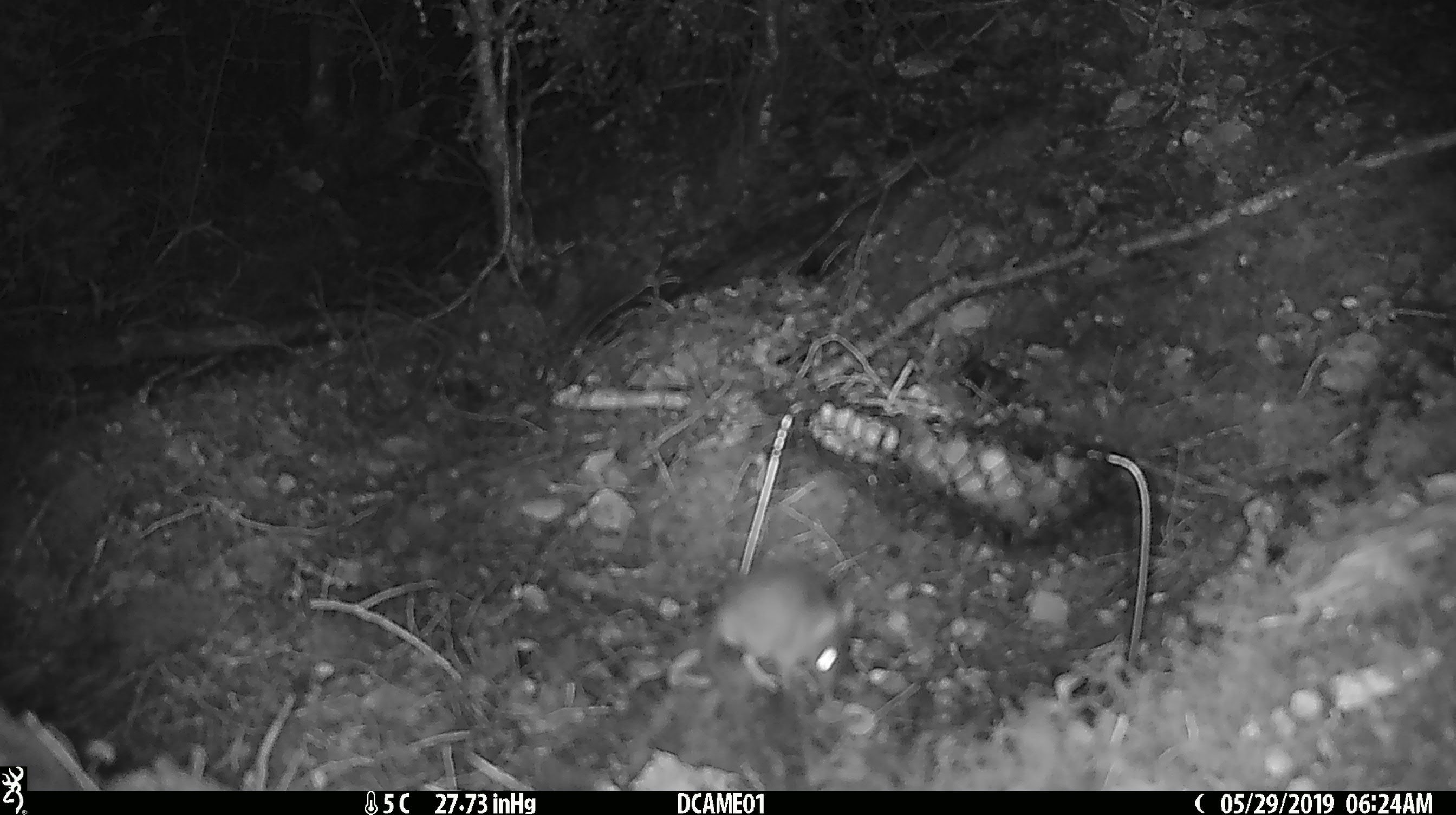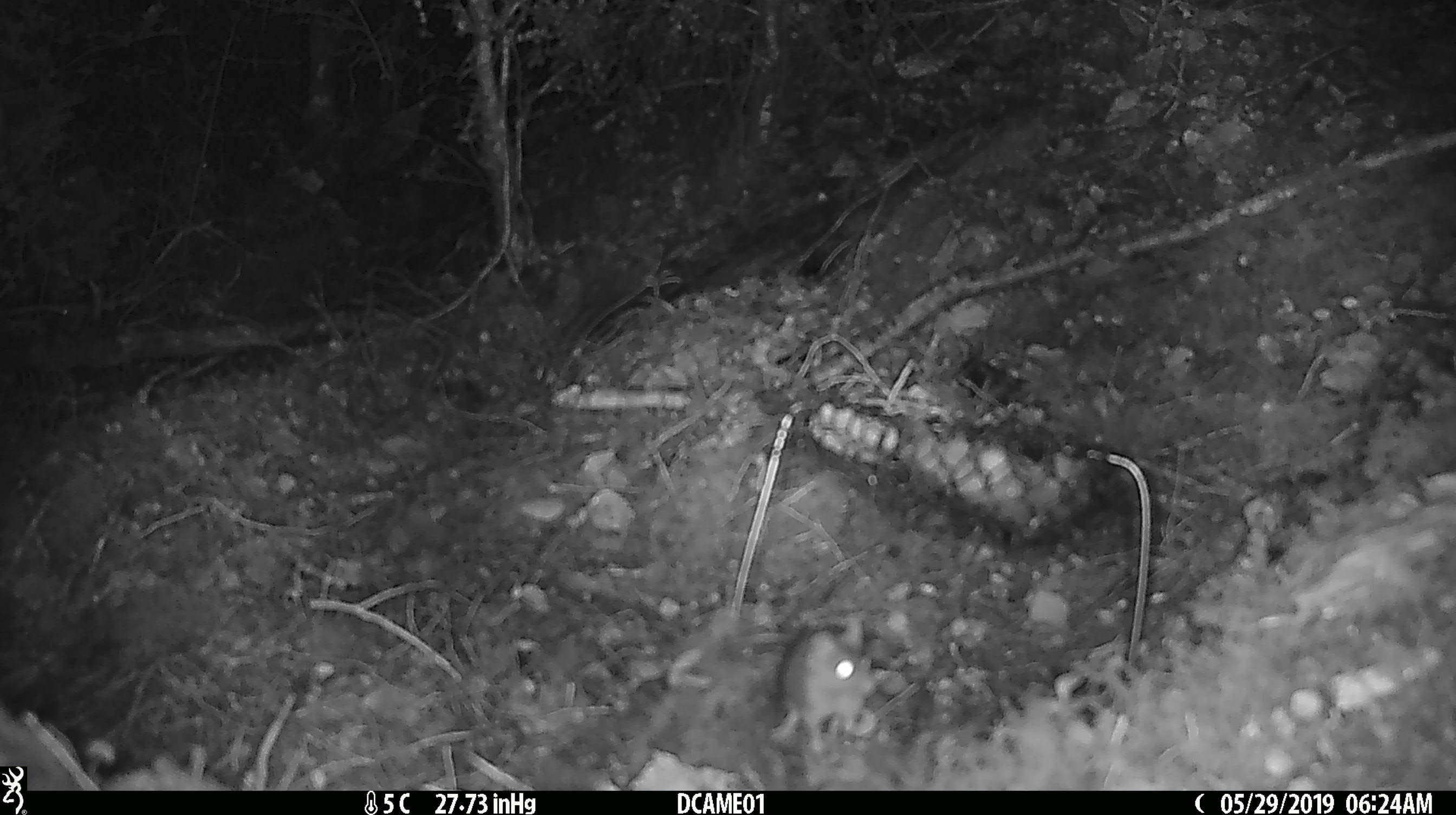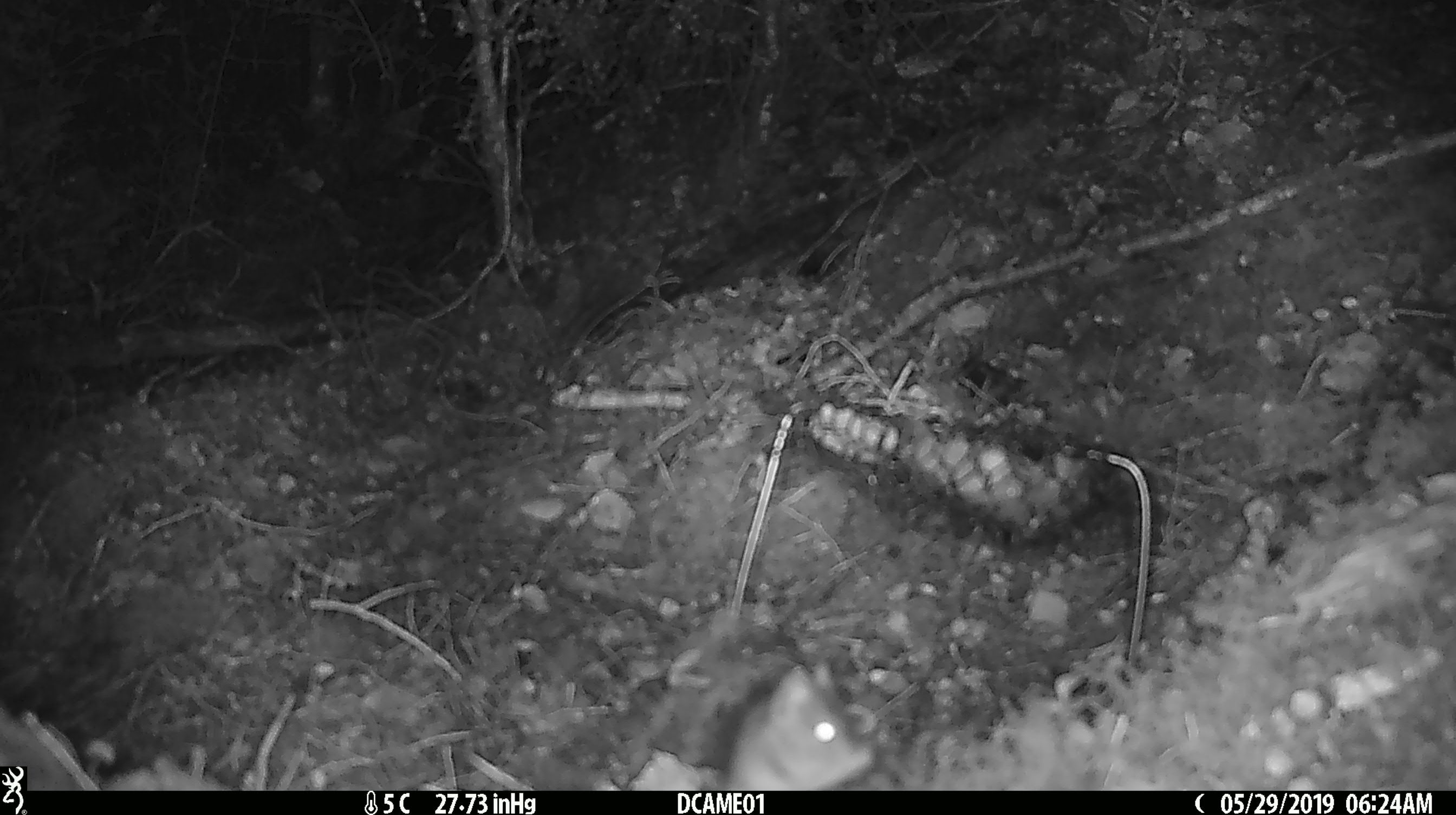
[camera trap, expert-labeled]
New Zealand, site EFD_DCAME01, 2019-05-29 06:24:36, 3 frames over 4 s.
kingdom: Animalia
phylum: Chordata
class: Mammalia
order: Rodentia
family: Muridae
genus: Mus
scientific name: Mus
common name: mouse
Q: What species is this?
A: Mouse (Mus).